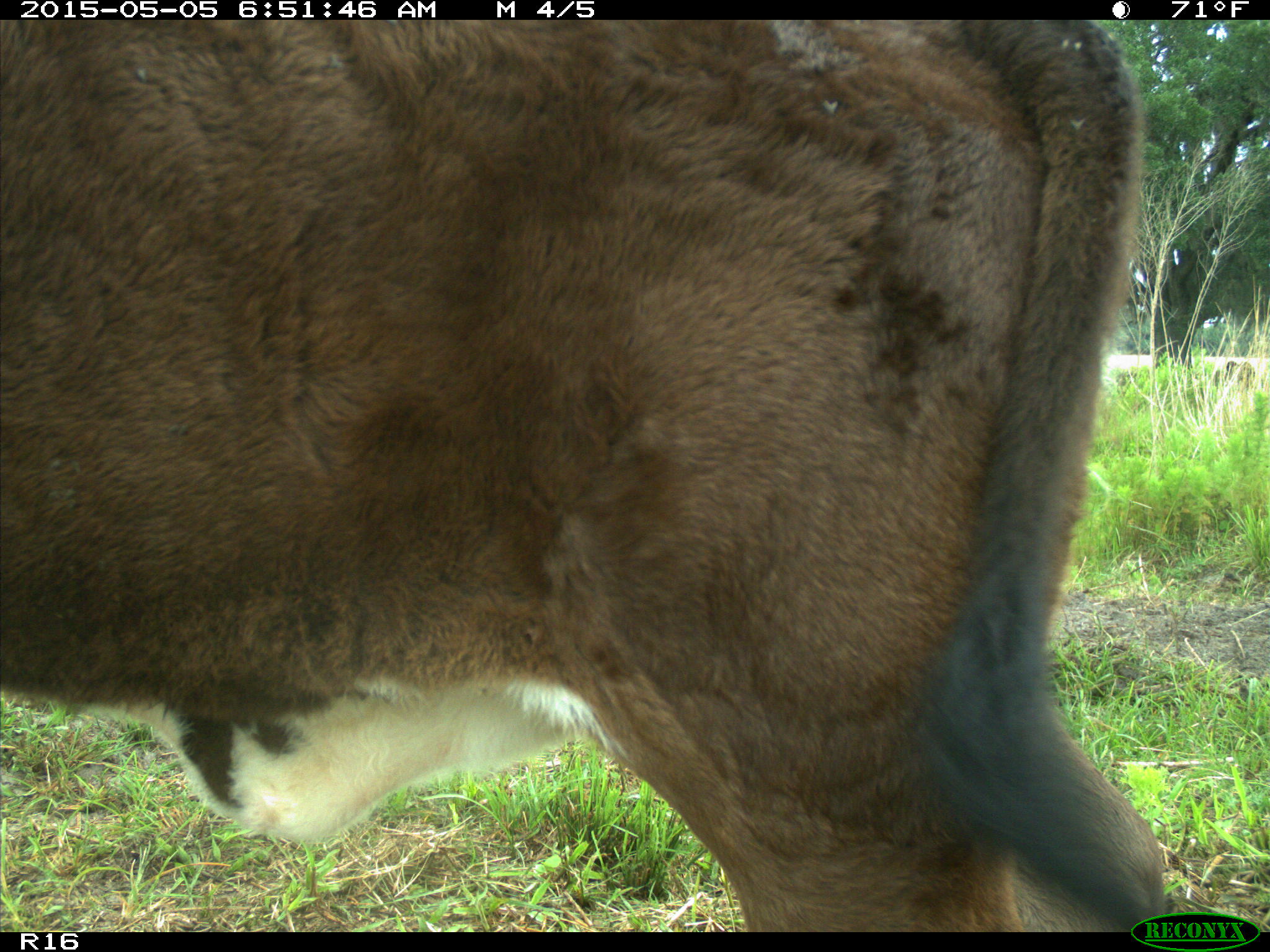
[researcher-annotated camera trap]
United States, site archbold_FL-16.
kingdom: Animalia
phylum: Chordata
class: Mammalia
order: Artiodactyla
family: Bovidae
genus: Bos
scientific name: Bos taurus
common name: domestic cow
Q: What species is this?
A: Bos taurus (domestic cow).